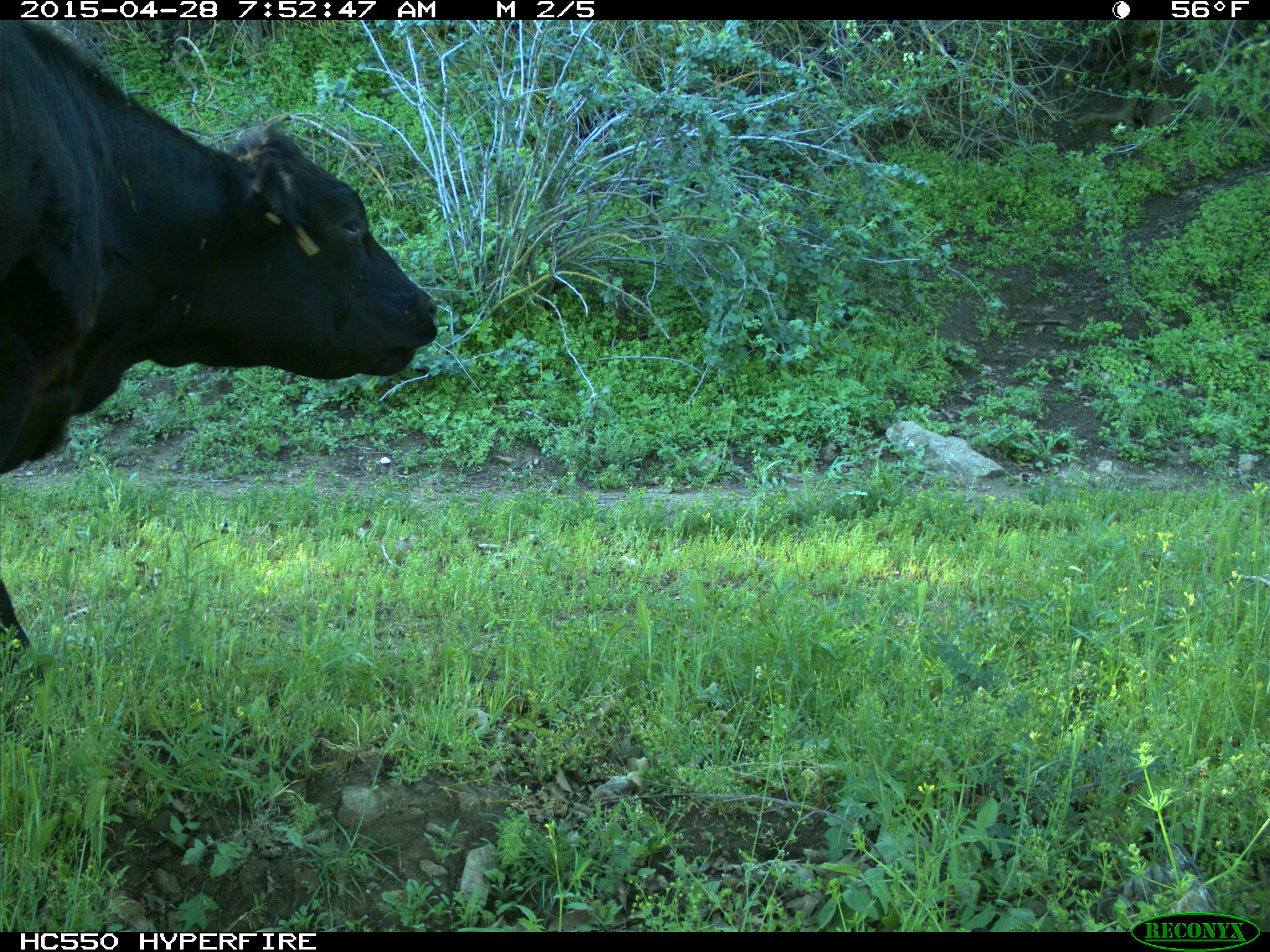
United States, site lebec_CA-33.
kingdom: Animalia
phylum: Chordata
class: Mammalia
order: Artiodactyla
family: Bovidae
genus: Bos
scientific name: Bos taurus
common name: domestic cow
Bos taurus (domestic cow).